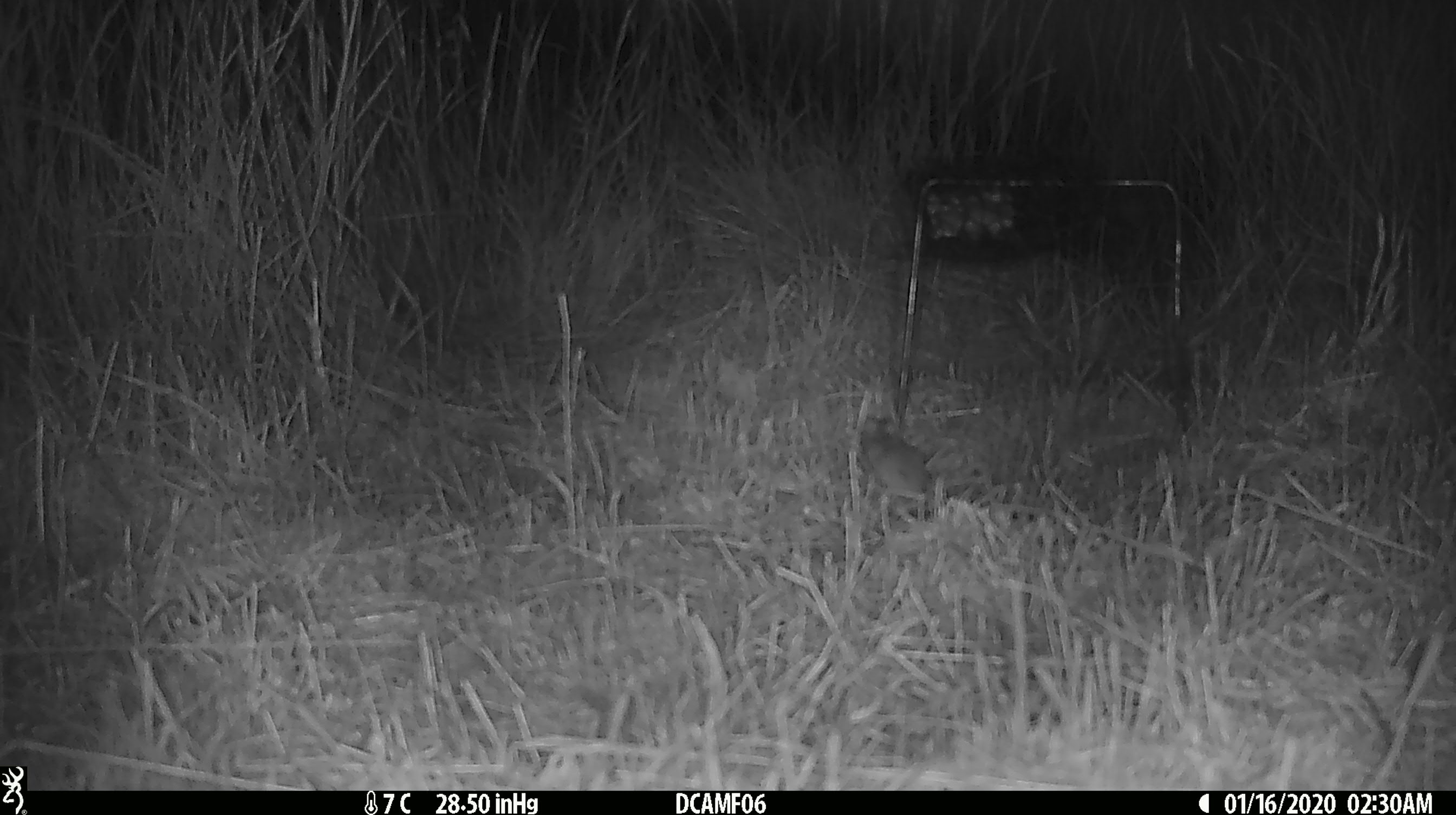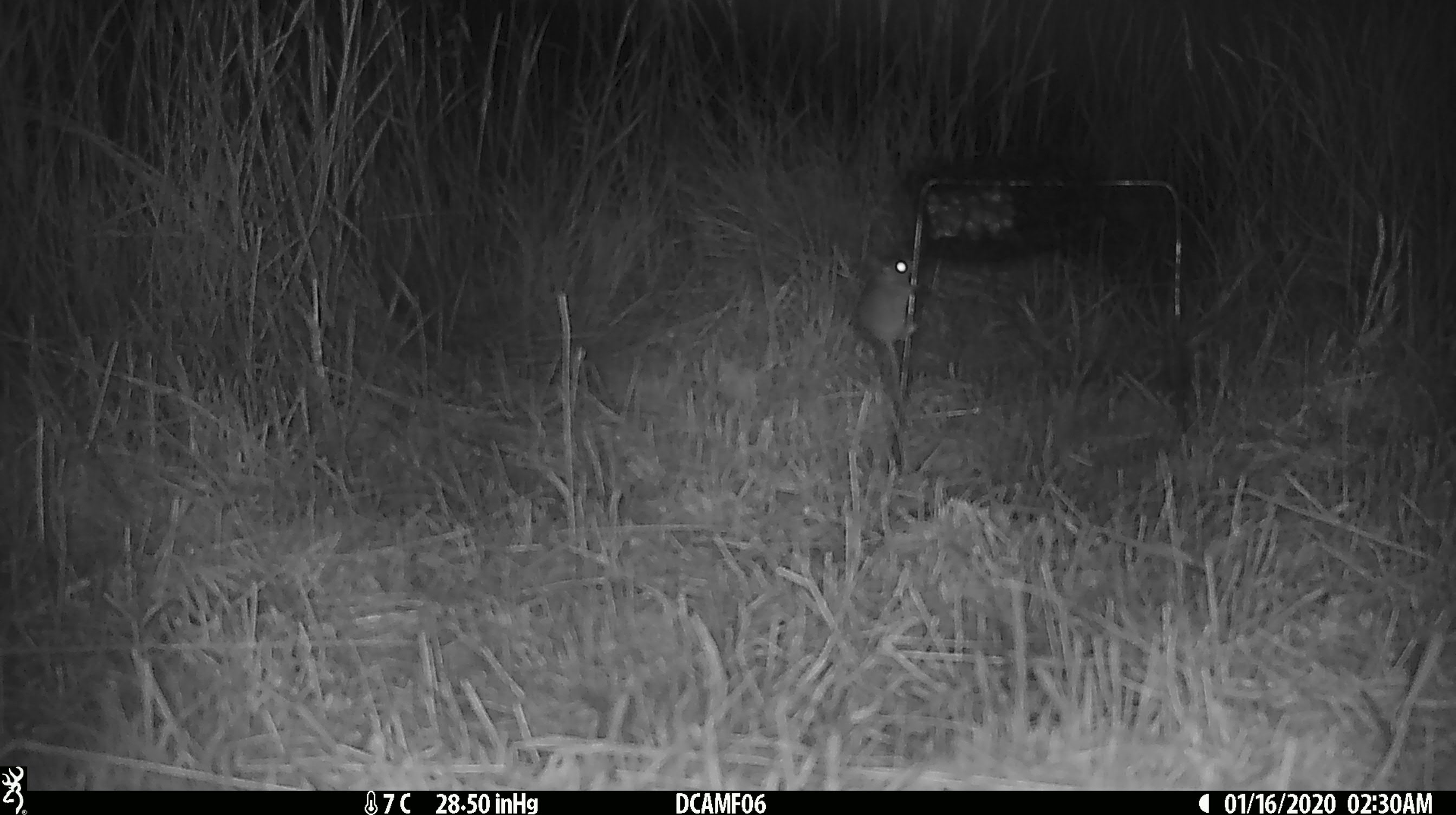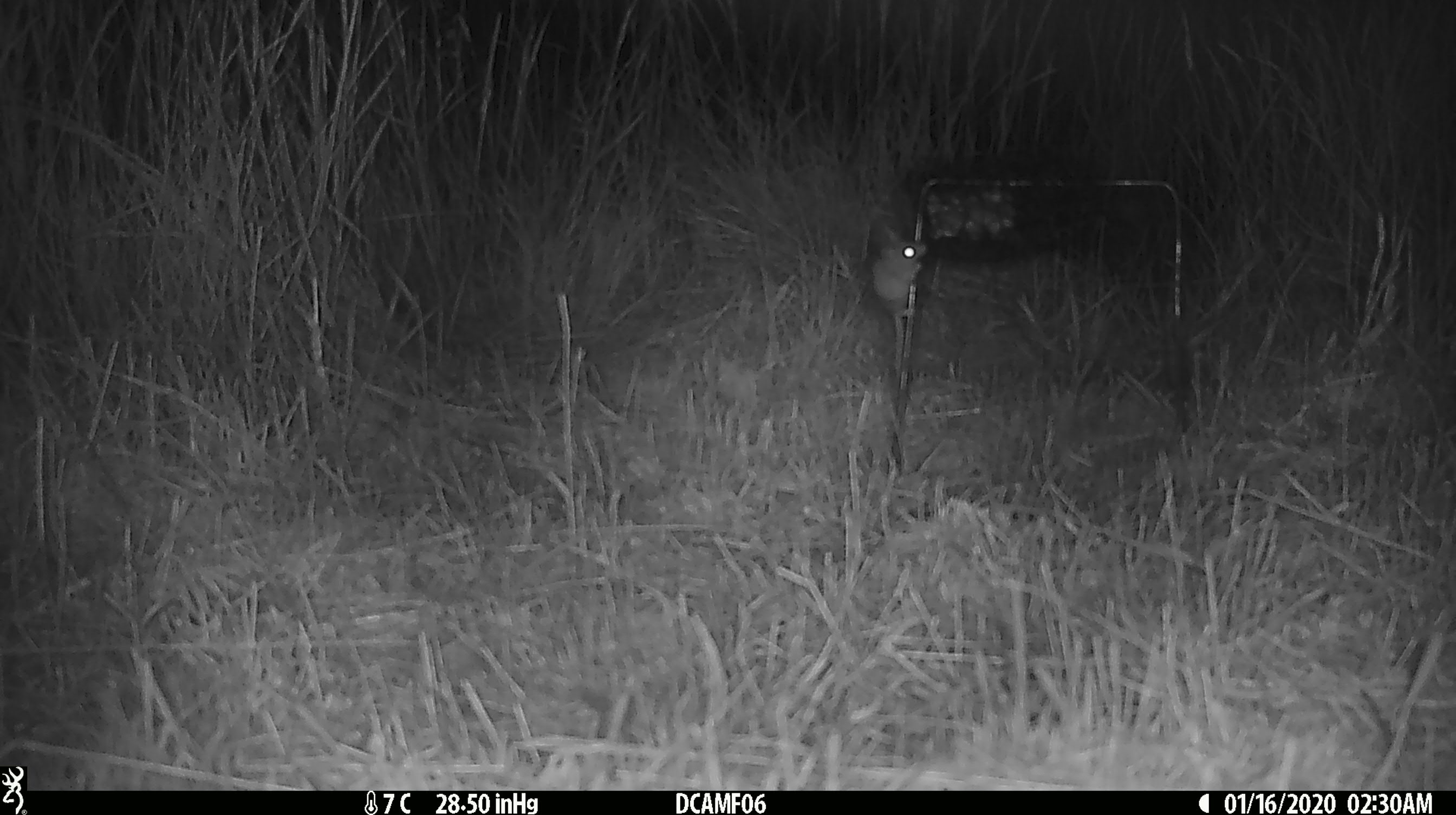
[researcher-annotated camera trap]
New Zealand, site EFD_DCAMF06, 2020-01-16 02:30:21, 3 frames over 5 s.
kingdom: Animalia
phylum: Chordata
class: Mammalia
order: Rodentia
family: Muridae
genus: Mus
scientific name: Mus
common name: mouse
Mouse (Mus).